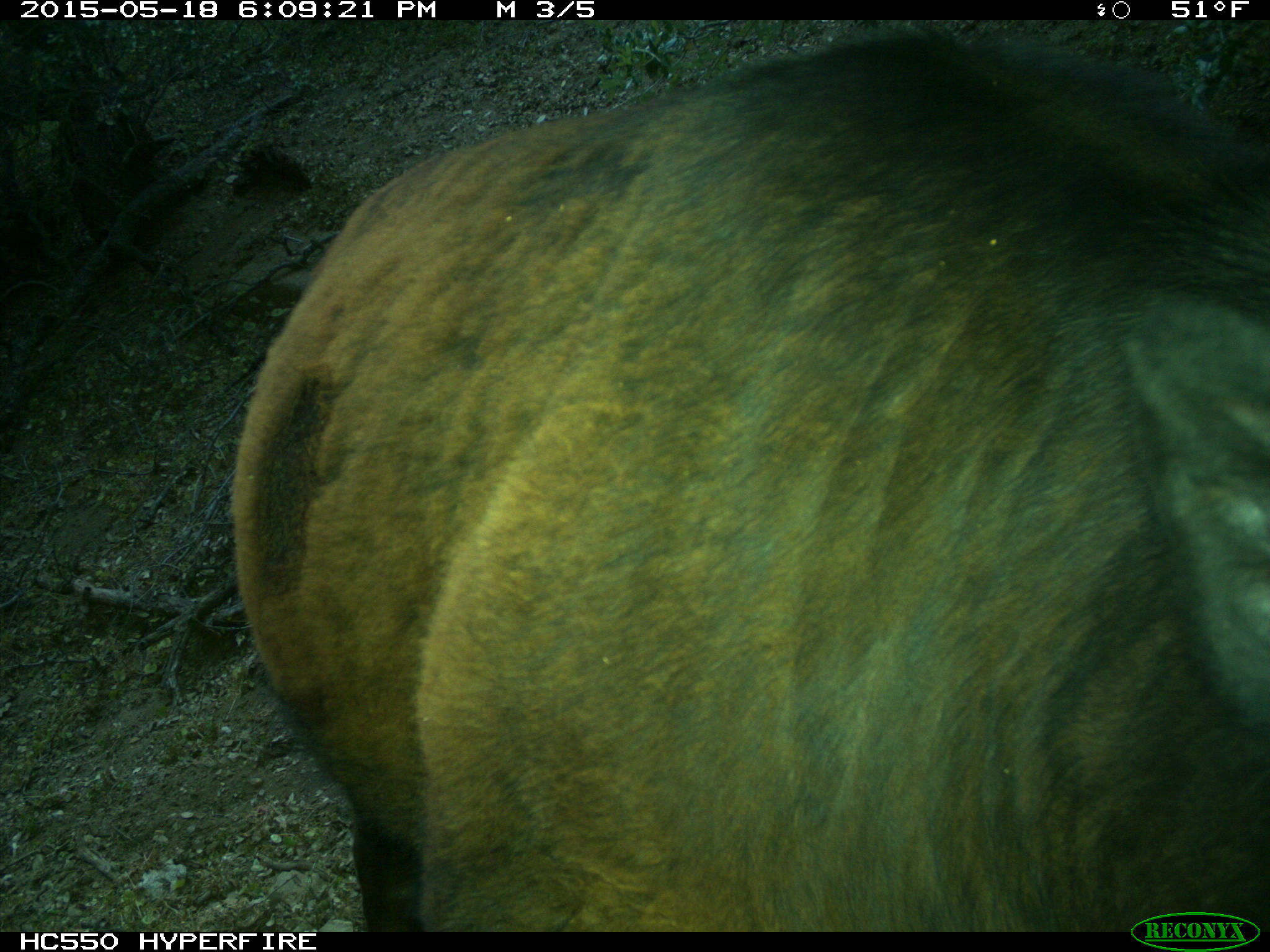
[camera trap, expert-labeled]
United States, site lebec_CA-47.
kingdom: Animalia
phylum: Chordata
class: Mammalia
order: Artiodactyla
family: Bovidae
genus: Bos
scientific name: Bos taurus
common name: domestic cow